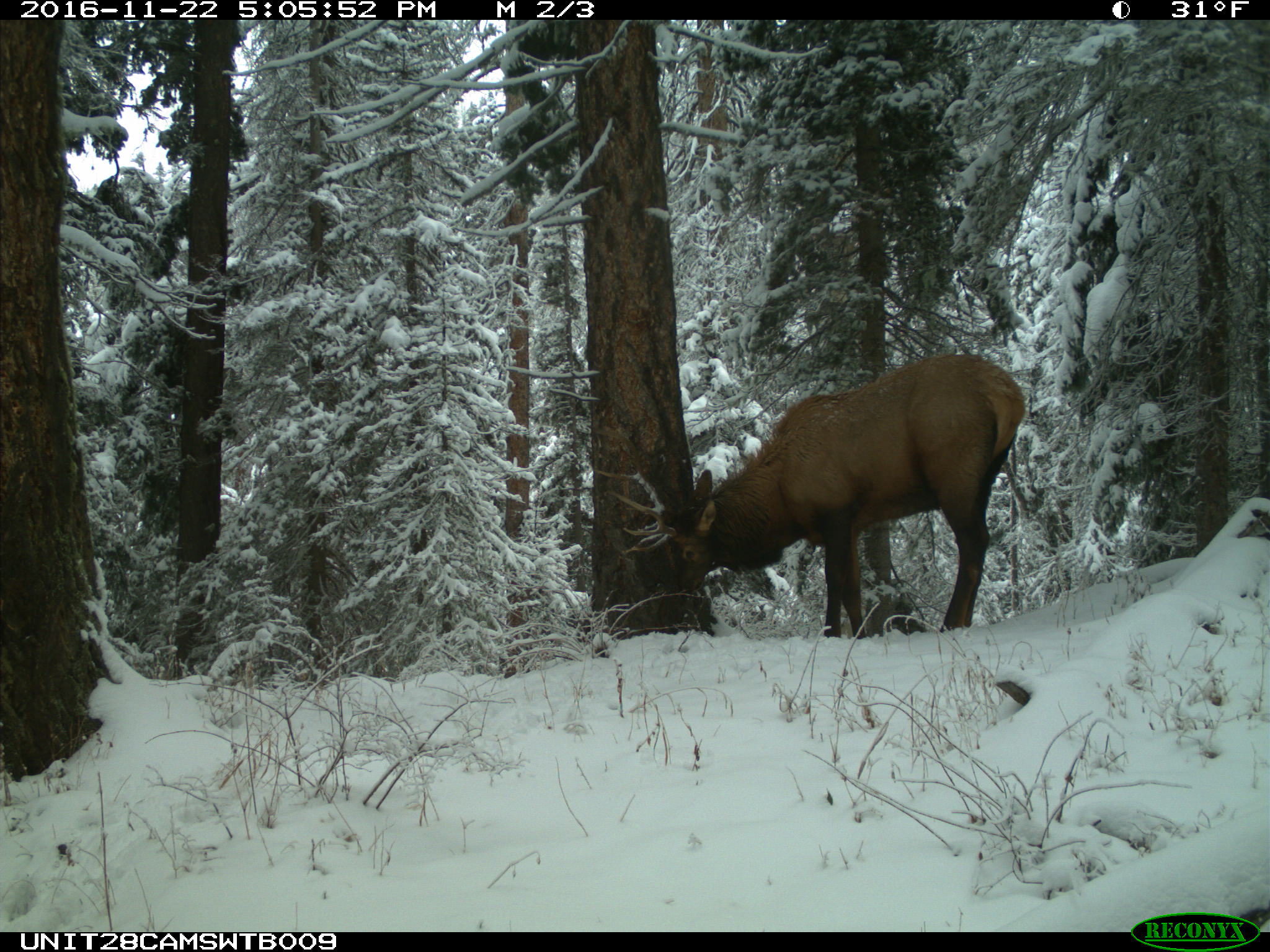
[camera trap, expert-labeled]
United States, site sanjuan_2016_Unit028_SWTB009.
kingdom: Animalia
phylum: Chordata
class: Mammalia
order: Artiodactyla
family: Cervidae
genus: Cervus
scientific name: Cervus elaphus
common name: red deer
Cervus elaphus (red deer).